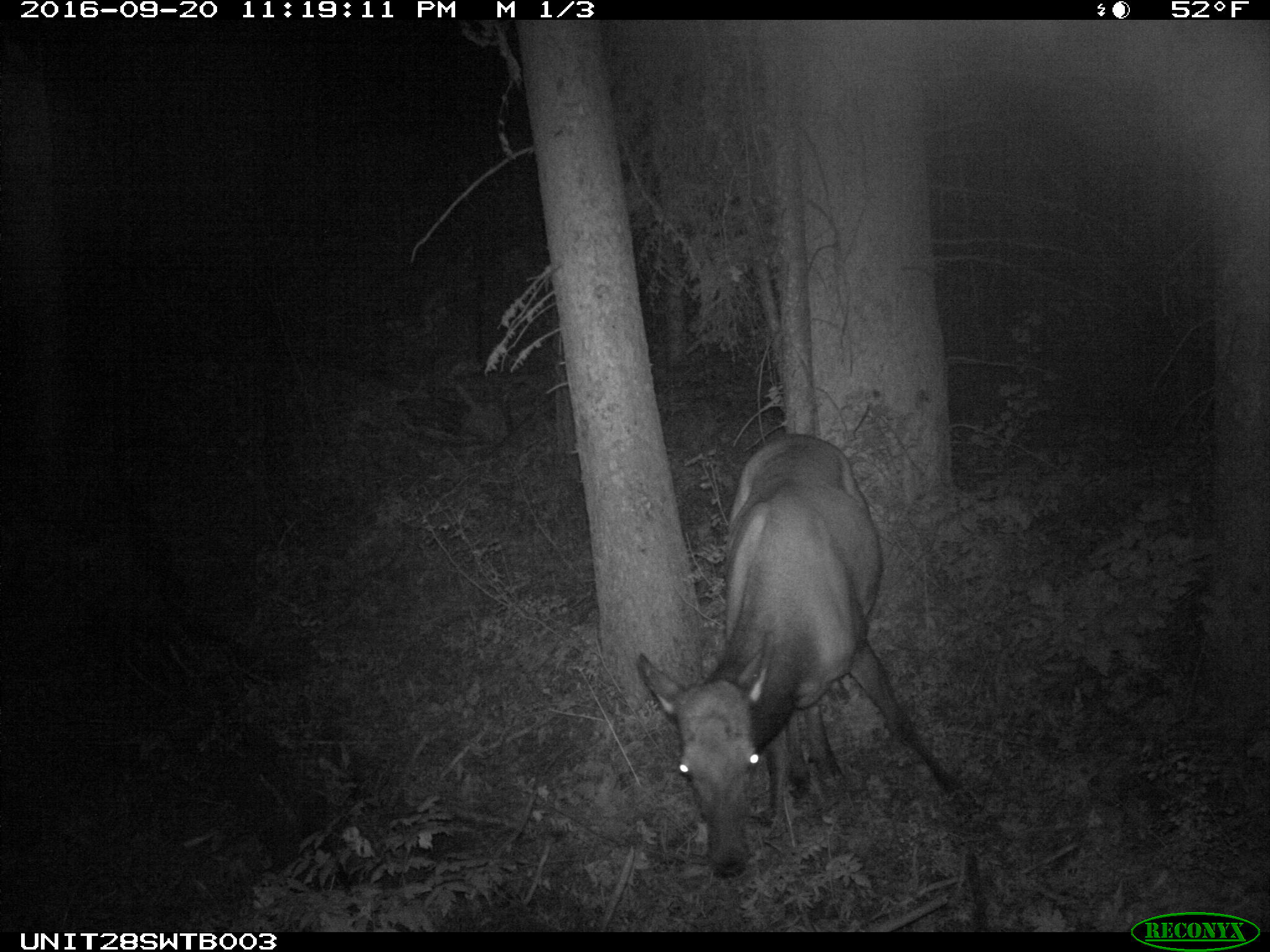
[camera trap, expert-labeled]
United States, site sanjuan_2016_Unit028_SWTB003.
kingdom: Animalia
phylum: Chordata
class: Mammalia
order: Artiodactyla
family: Cervidae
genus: Cervus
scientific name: Cervus elaphus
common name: red deer